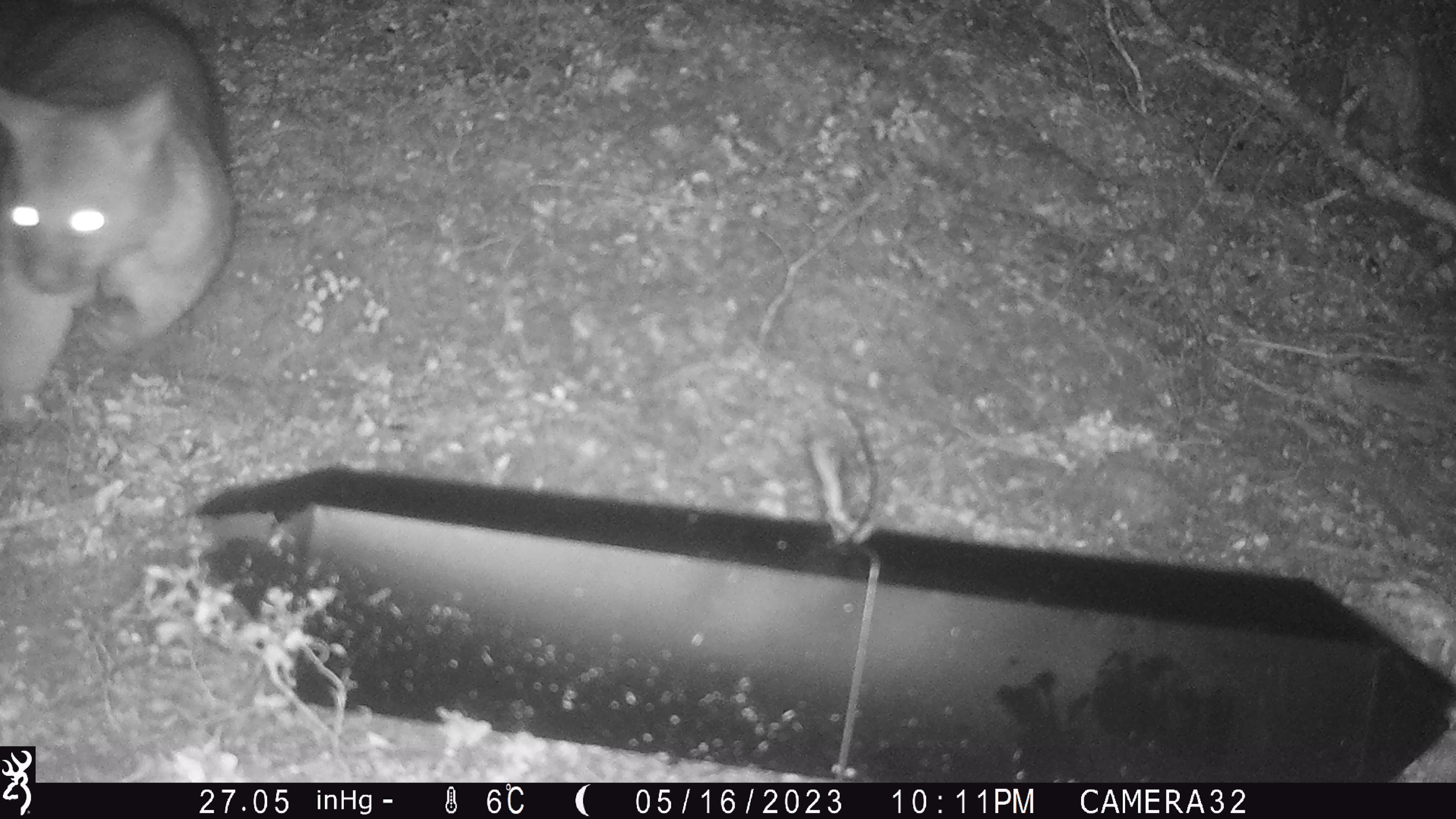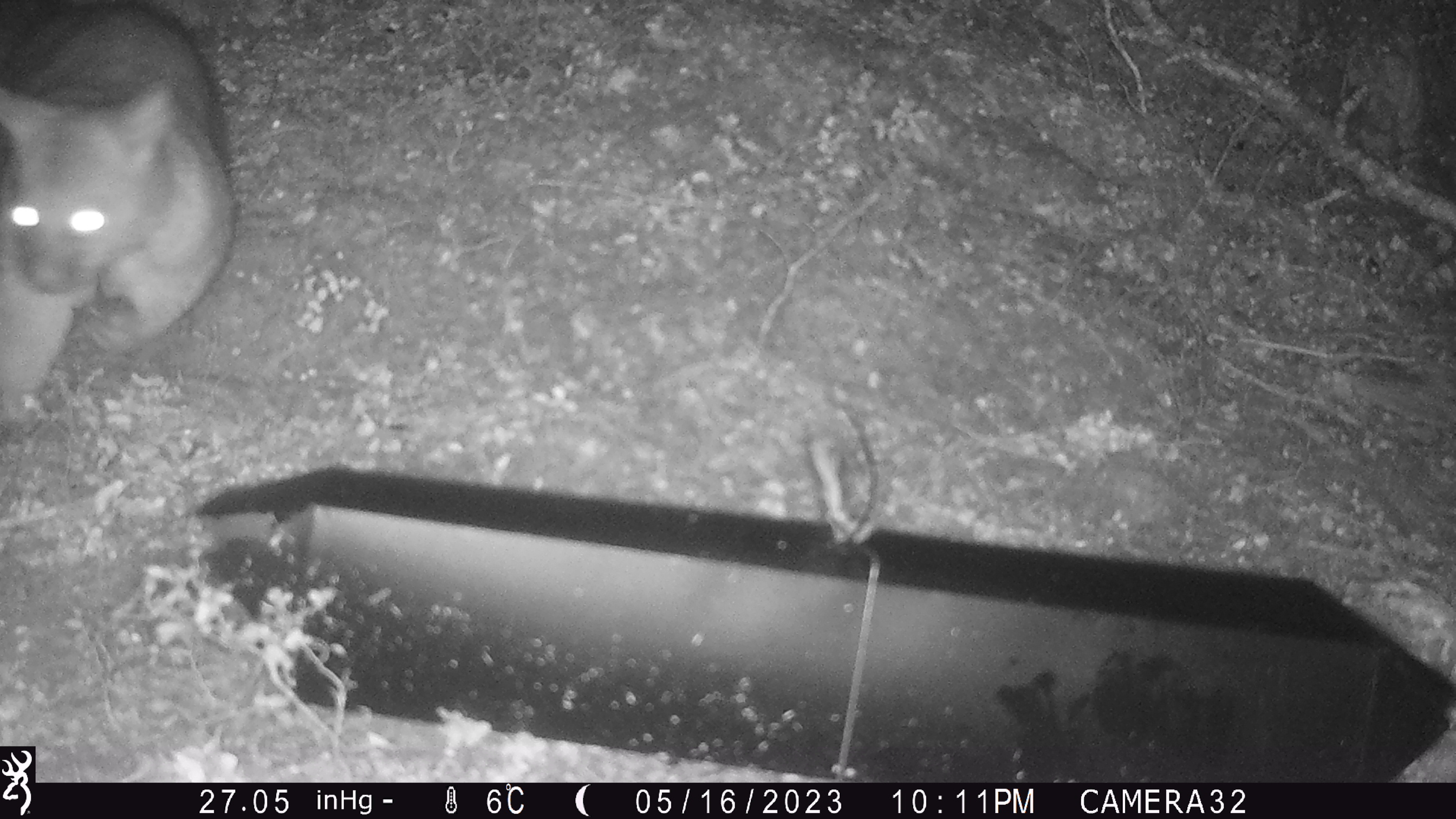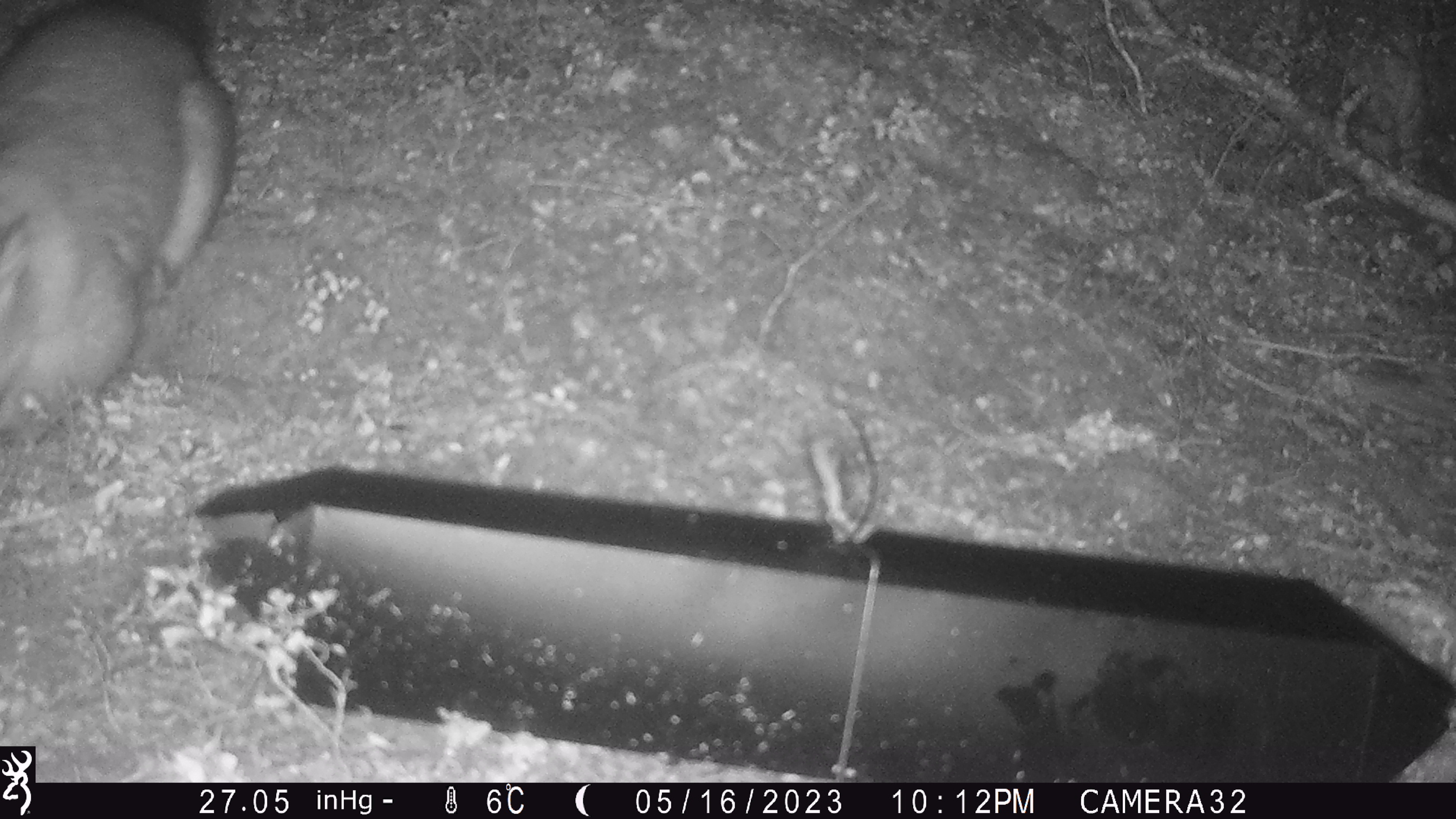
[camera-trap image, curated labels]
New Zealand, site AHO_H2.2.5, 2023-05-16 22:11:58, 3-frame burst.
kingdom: Animalia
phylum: Chordata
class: Mammalia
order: Diprotodontia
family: Phalangeridae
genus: Trichosurus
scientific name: Trichosurus vulpecula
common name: common brushtail possum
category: possum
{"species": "possum (common brushtail possum) (Trichosurus vulpecula)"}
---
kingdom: Animalia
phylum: Chordata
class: Mammalia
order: Carnivora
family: Mustelidae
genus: Mustela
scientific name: Mustela erminea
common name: stoat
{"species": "stoat (Mustela erminea)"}